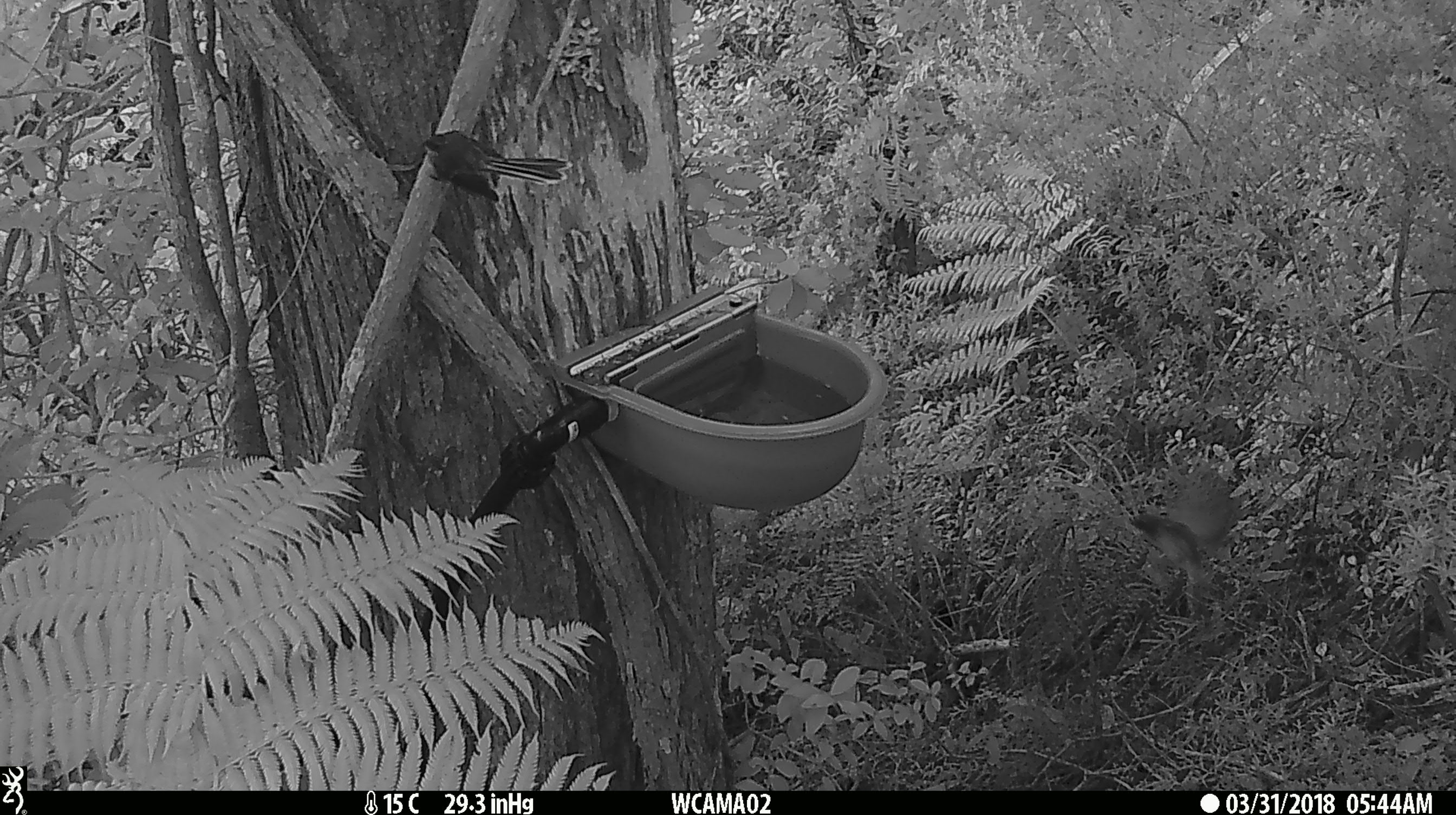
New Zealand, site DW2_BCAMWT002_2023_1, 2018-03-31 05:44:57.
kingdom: Animalia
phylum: Chordata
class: Aves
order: Passeriformes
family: Rhipiduridae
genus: Rhipidura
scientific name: Rhipidura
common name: fantails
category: fantail